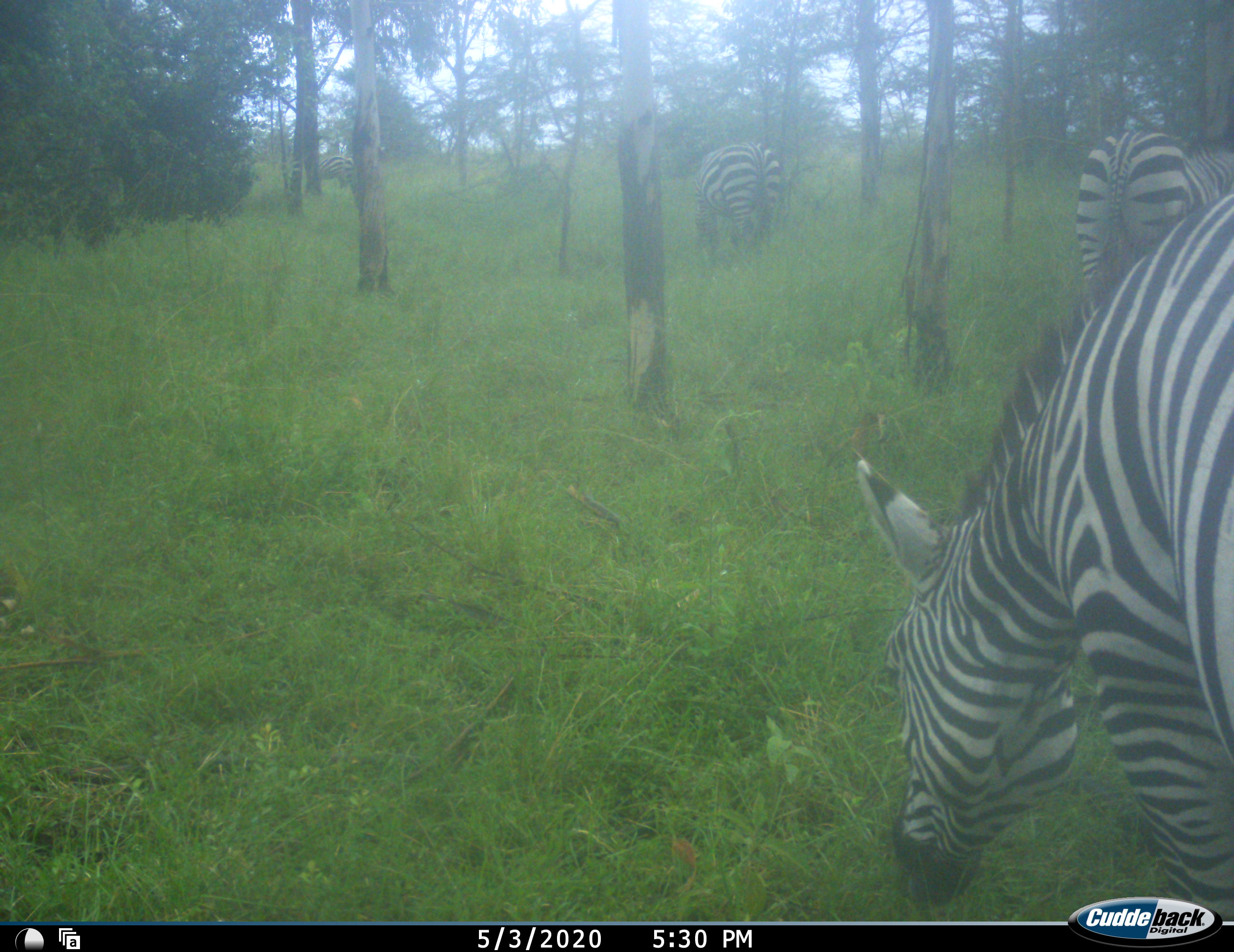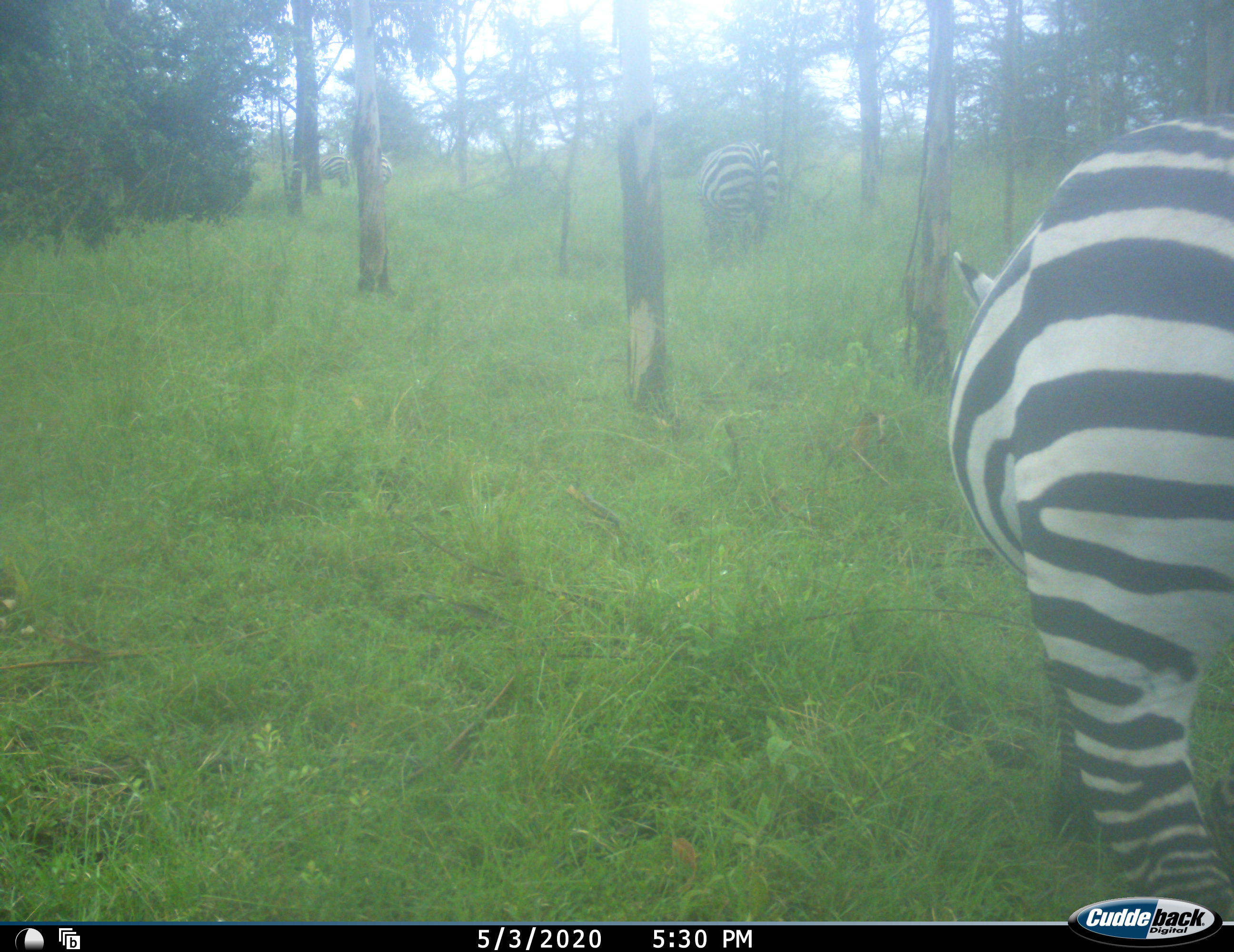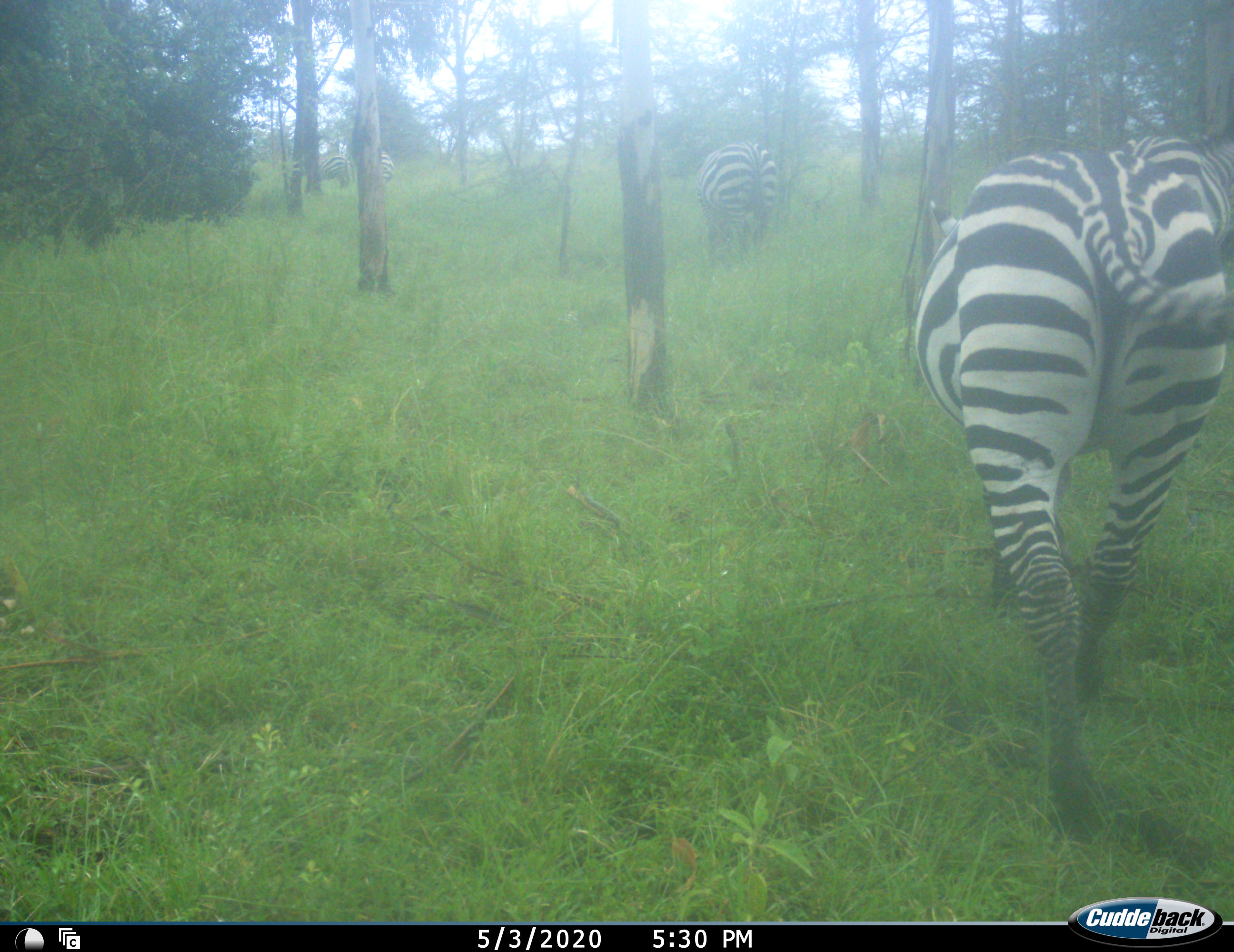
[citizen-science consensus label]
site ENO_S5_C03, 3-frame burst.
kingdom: Animalia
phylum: Chordata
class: Mammalia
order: Perissodactyla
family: Equidae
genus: Equus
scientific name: Equus quagga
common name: plains zebra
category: zebraplains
Zebraplains (plains zebra) (Equus quagga), count 5. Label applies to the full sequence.